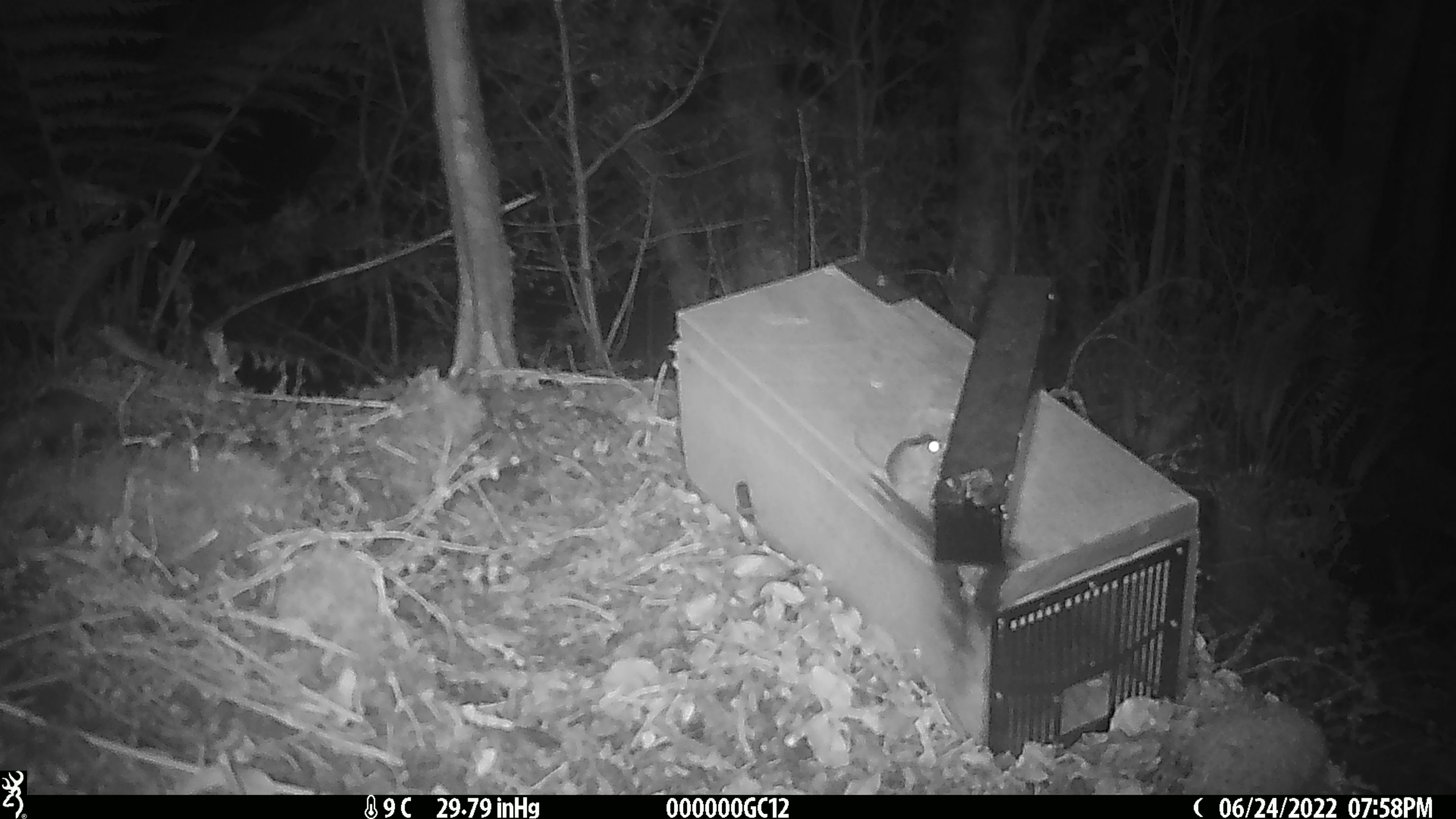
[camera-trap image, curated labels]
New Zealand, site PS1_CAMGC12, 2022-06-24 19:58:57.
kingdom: Animalia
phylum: Chordata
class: Mammalia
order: Rodentia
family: Muridae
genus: Mus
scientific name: Mus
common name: mouse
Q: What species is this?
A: Mouse (Mus).